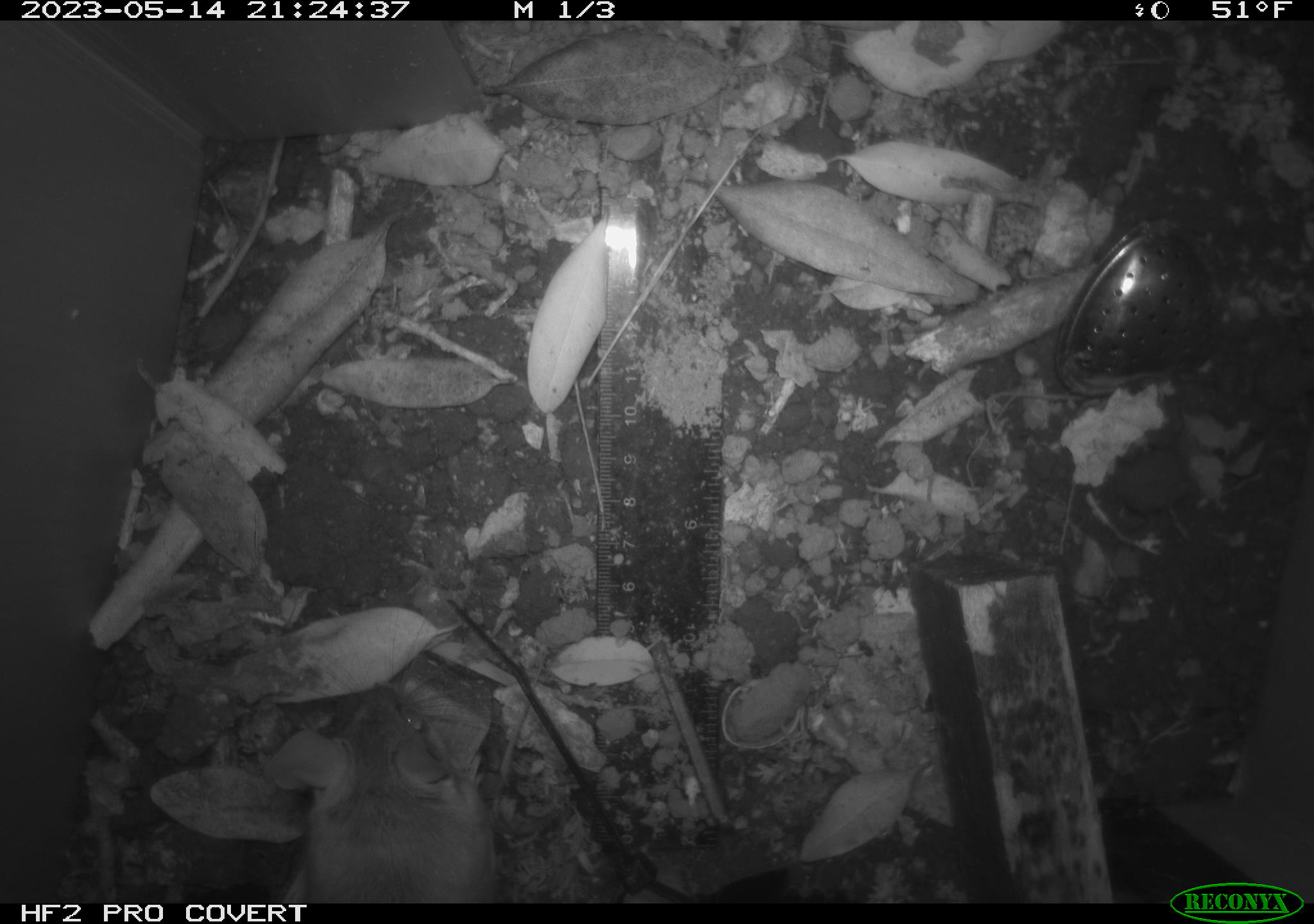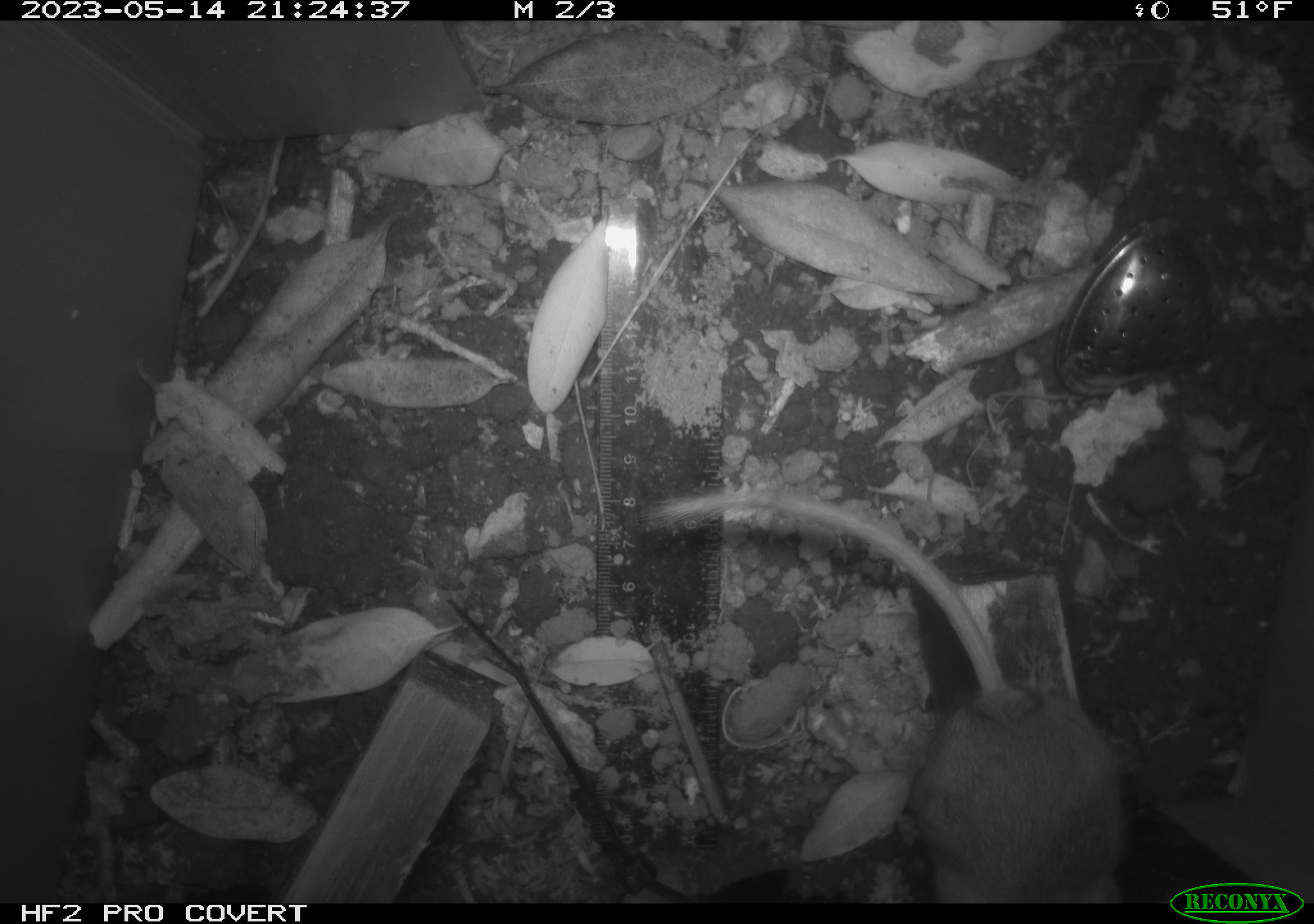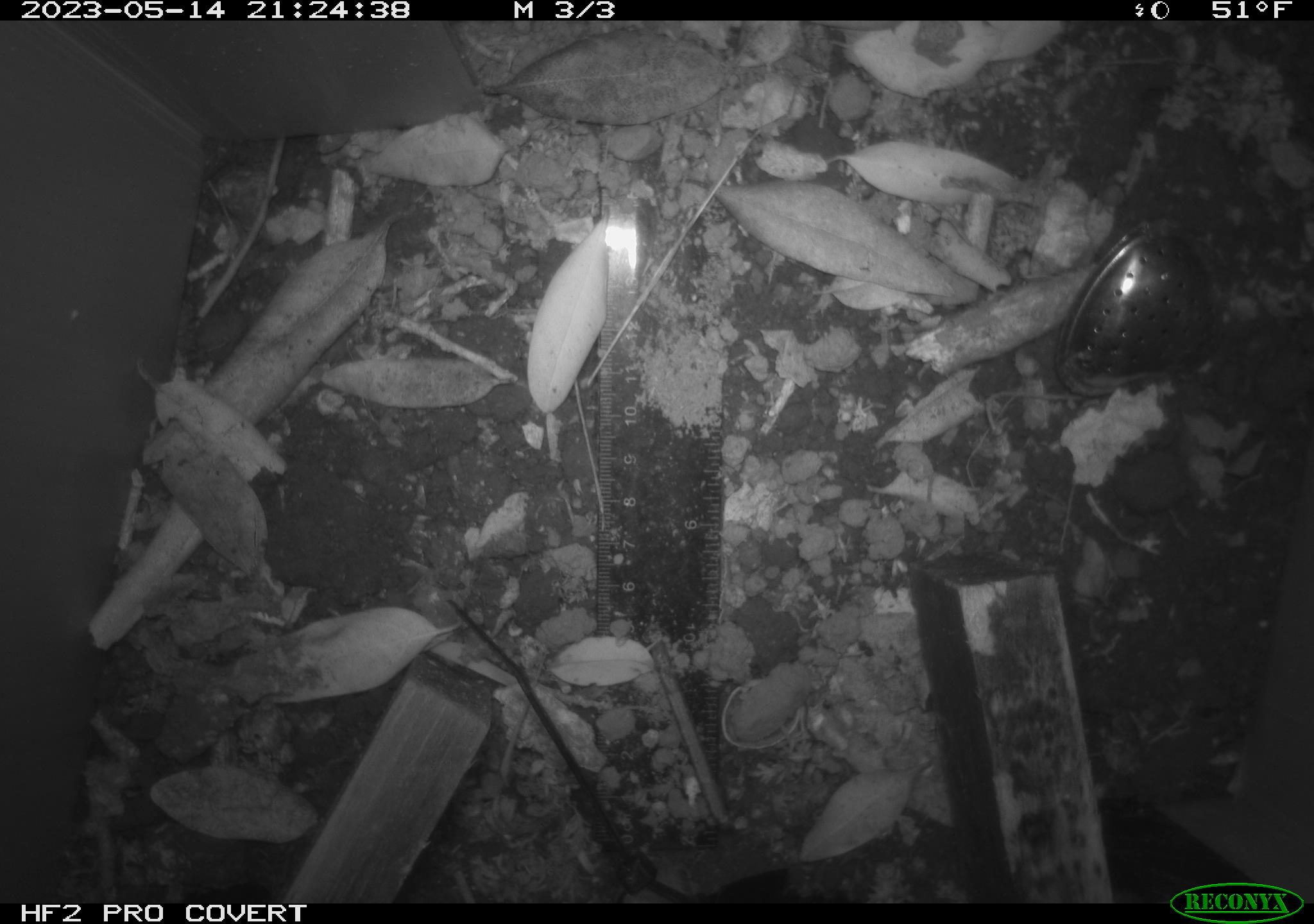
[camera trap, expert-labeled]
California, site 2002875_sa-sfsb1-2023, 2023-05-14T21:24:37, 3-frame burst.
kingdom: Animalia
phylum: Chordata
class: Mammalia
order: Rodentia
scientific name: Rodentia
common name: mouse species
Mouse species (Rodentia).